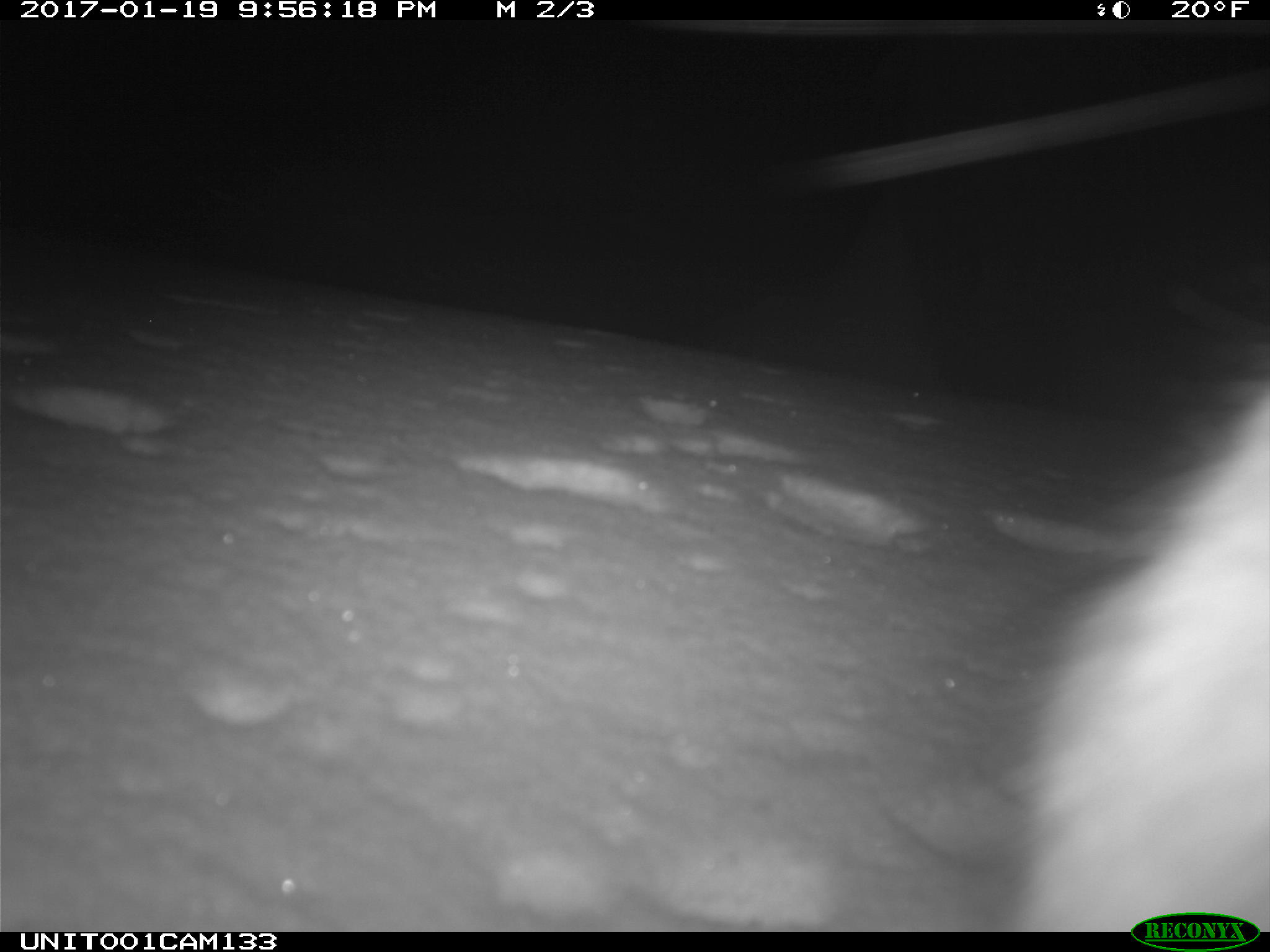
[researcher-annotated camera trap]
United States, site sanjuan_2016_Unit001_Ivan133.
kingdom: Animalia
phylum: Chordata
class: Mammalia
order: Lagomorpha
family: Leporidae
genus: Lepus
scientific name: Lepus americanus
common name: snowshoe hare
Lepus americanus (snowshoe hare).